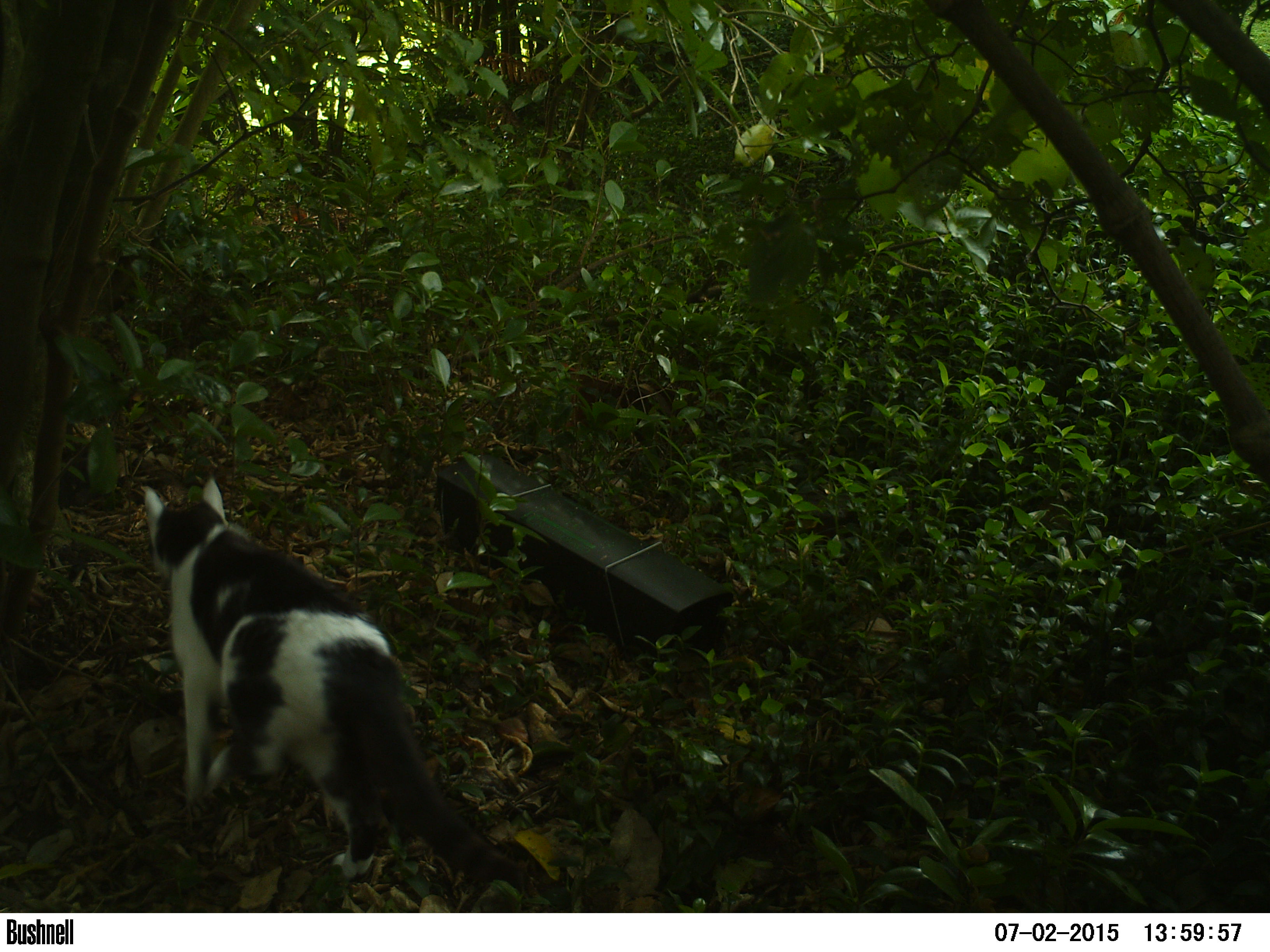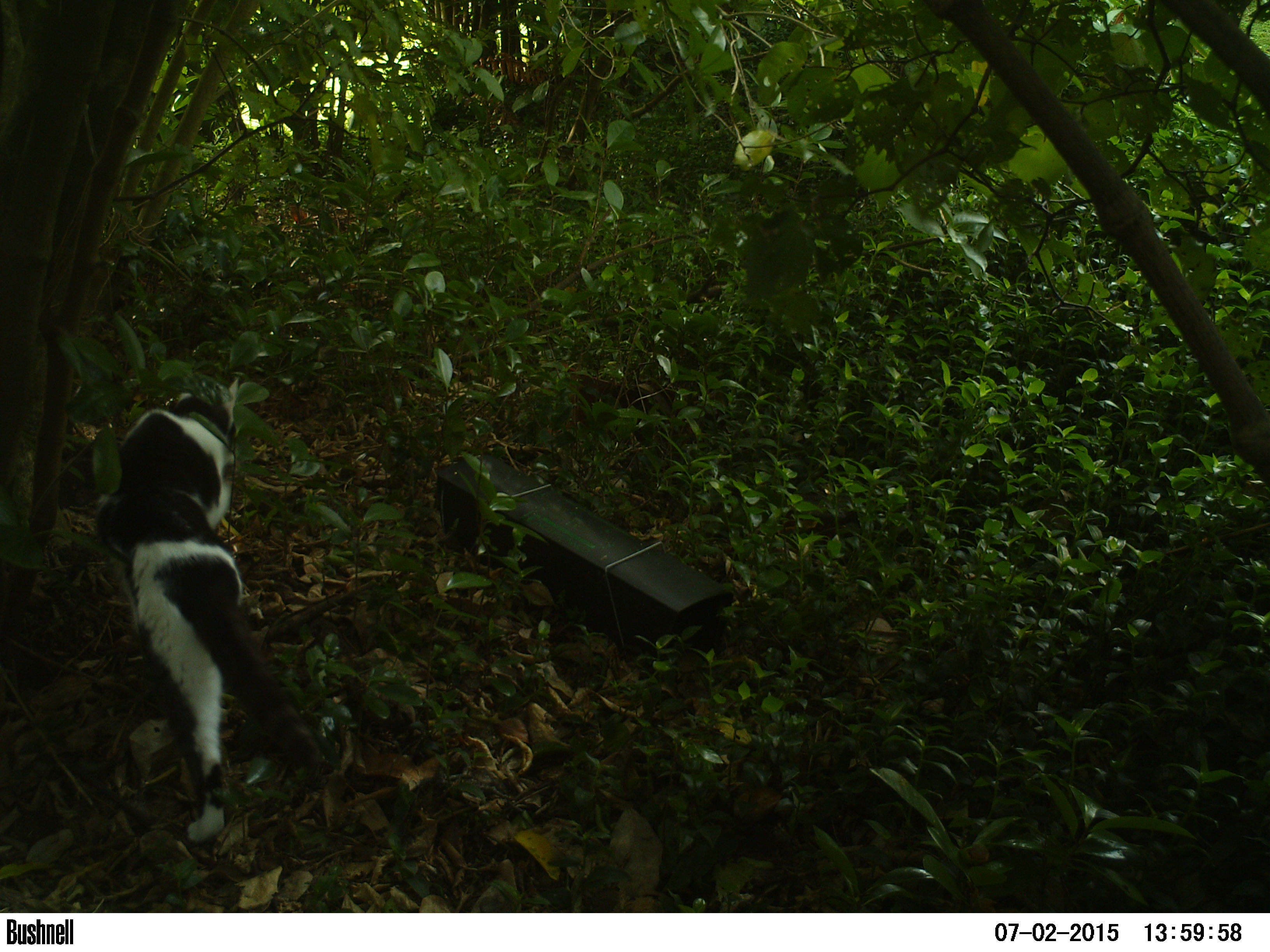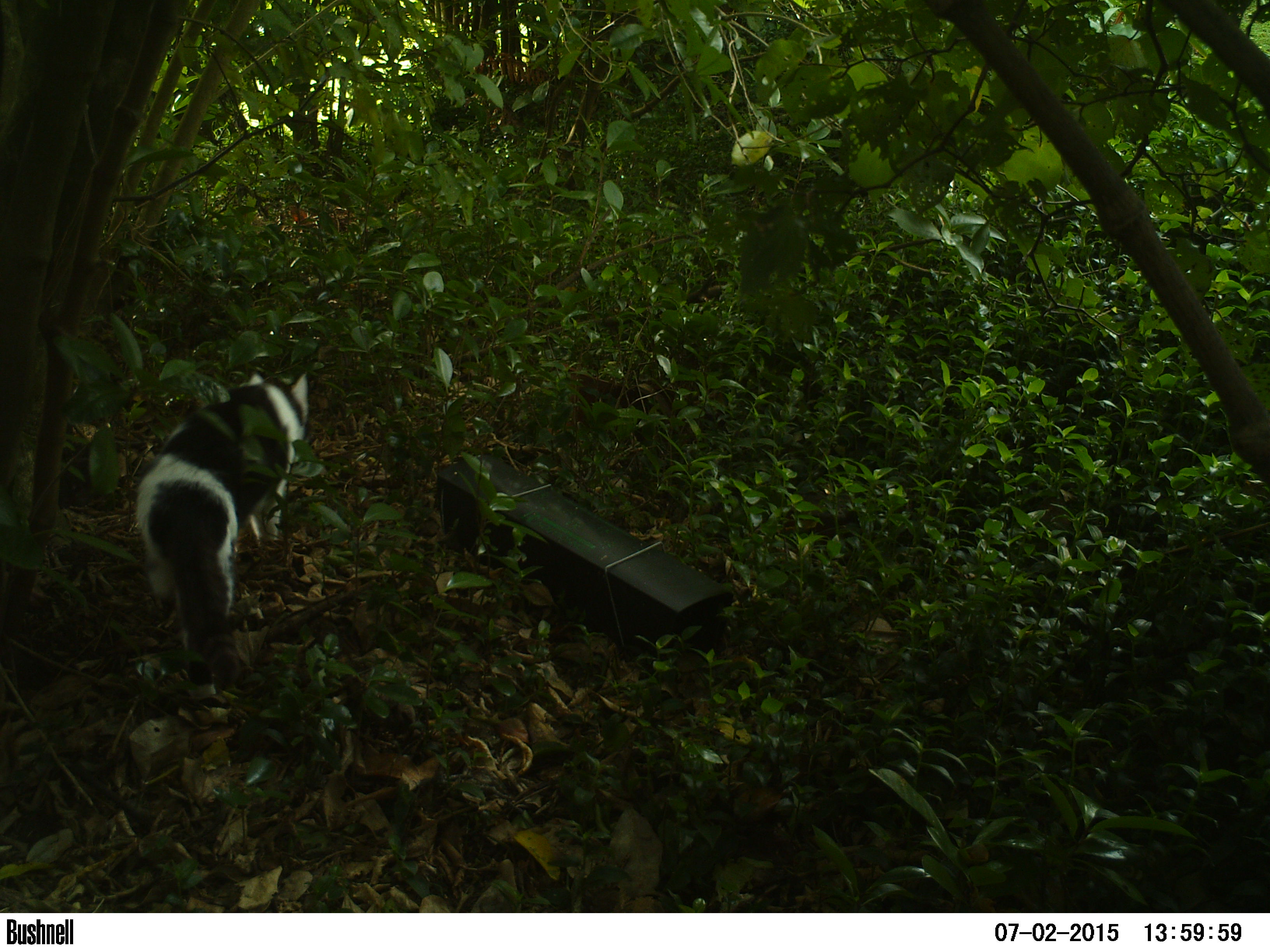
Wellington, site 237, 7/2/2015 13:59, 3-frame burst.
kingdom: Animalia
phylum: Chordata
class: Mammalia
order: Carnivora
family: Felidae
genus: Felis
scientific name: Felis catus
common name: cat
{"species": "cat (Felis catus)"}